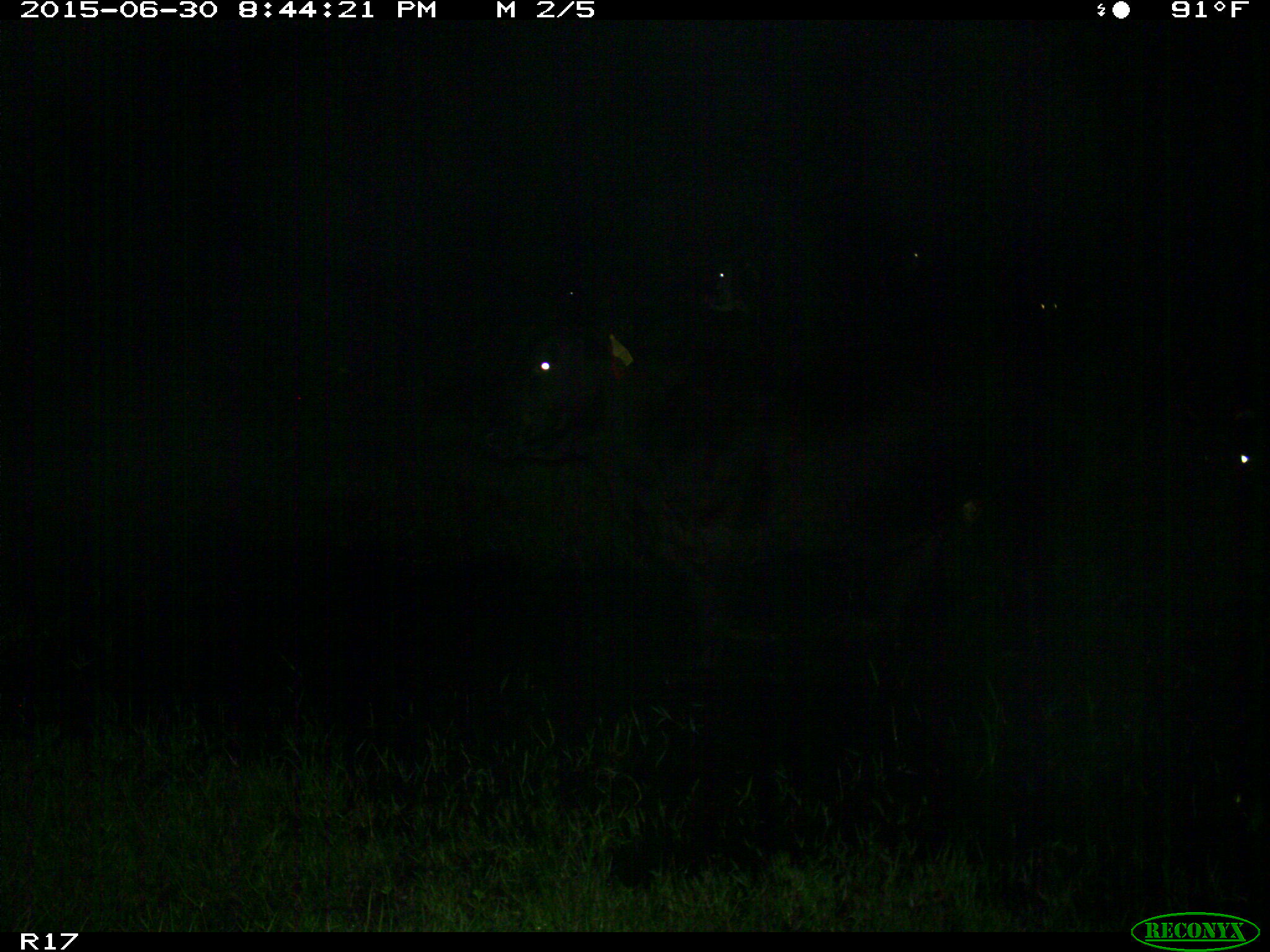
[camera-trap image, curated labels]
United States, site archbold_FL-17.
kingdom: Animalia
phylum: Chordata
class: Mammalia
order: Artiodactyla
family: Bovidae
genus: Bos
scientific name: Bos taurus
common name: domestic cow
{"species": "Bos taurus (domestic cow)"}